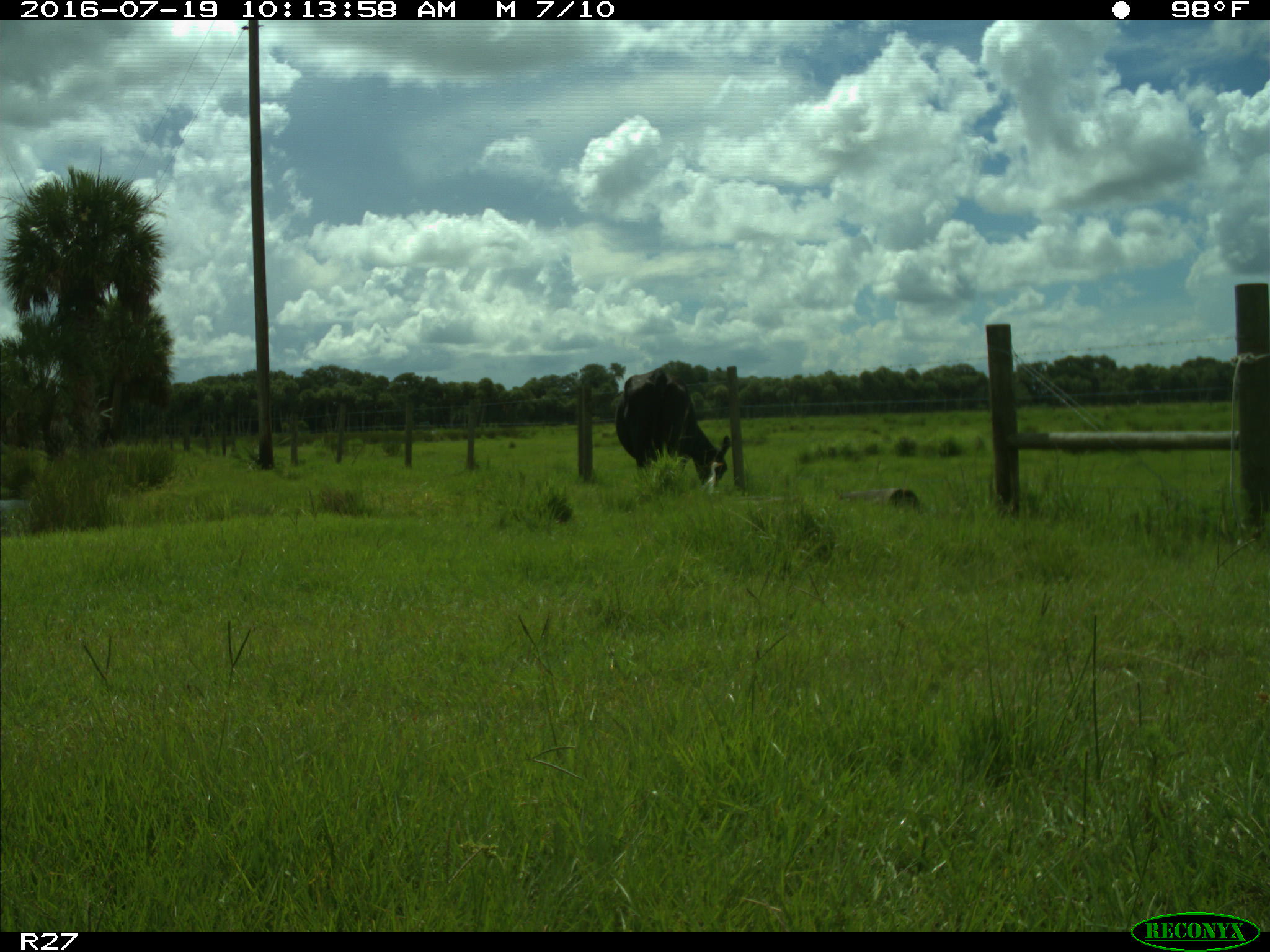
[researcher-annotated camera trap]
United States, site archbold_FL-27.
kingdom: Animalia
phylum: Chordata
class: Mammalia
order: Artiodactyla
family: Bovidae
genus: Bos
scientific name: Bos taurus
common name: domestic cow